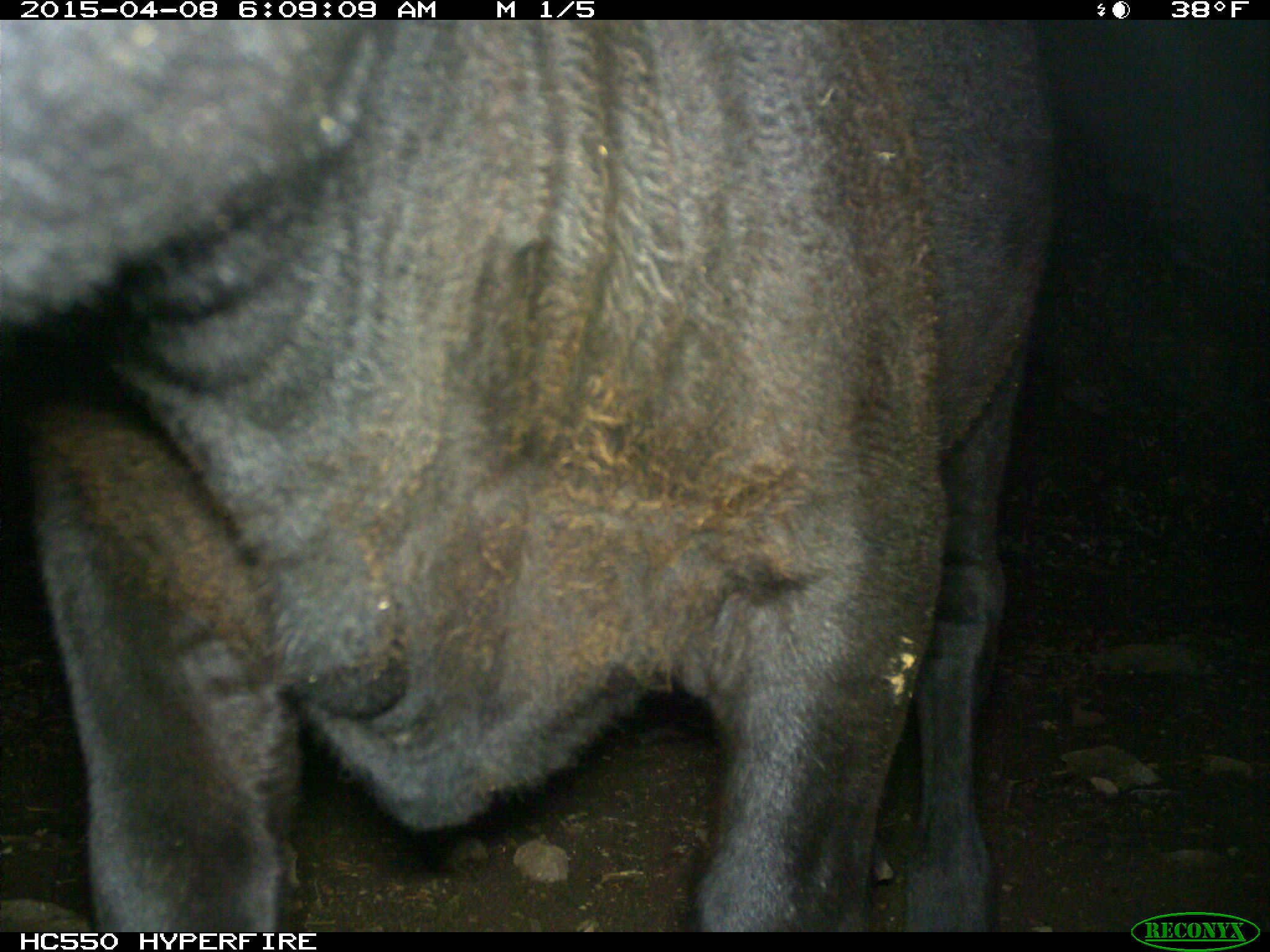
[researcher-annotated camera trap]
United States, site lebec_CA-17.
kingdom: Animalia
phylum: Chordata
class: Mammalia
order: Artiodactyla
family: Bovidae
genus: Bos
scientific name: Bos taurus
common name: domestic cow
Bos taurus (domestic cow).